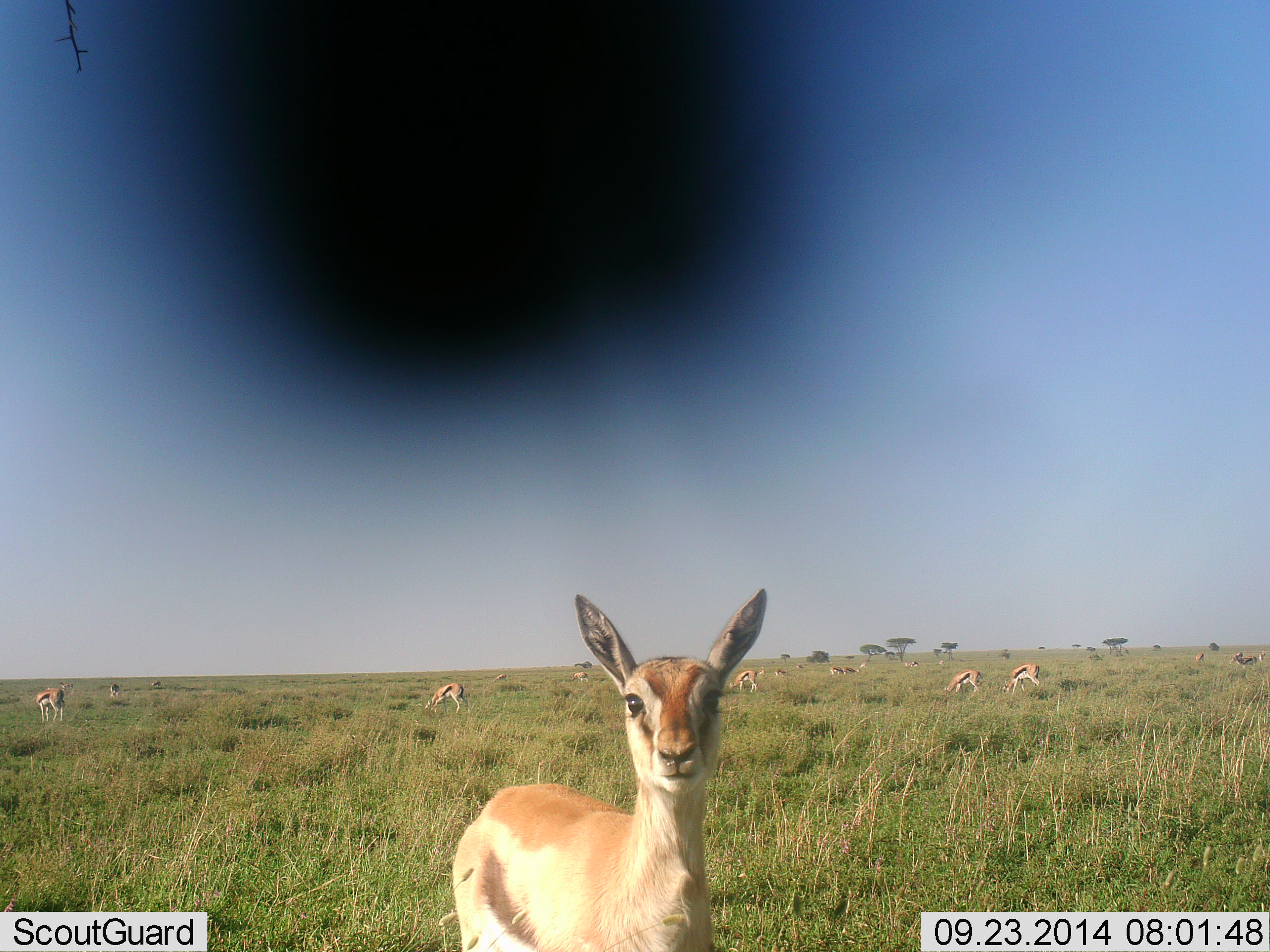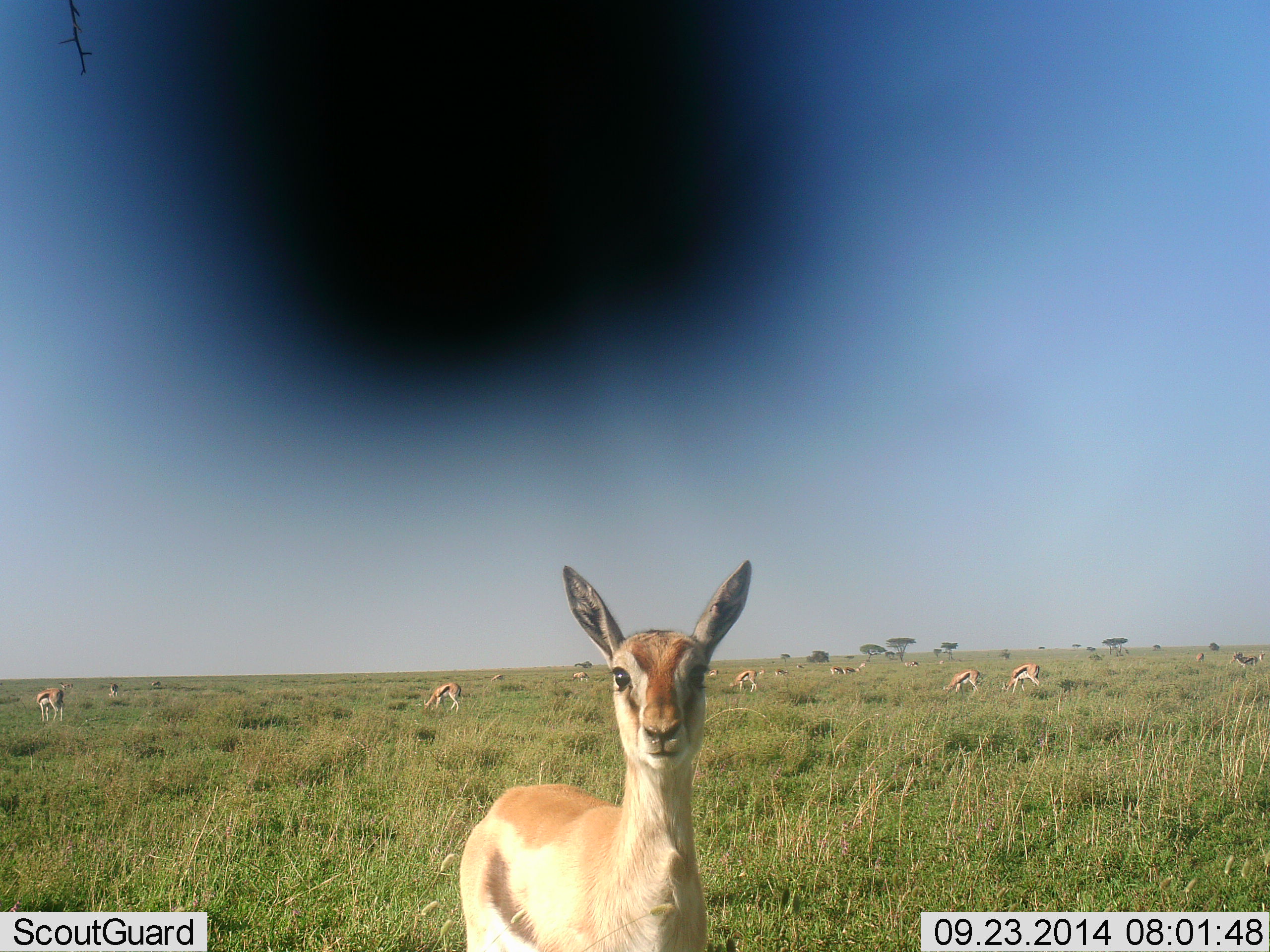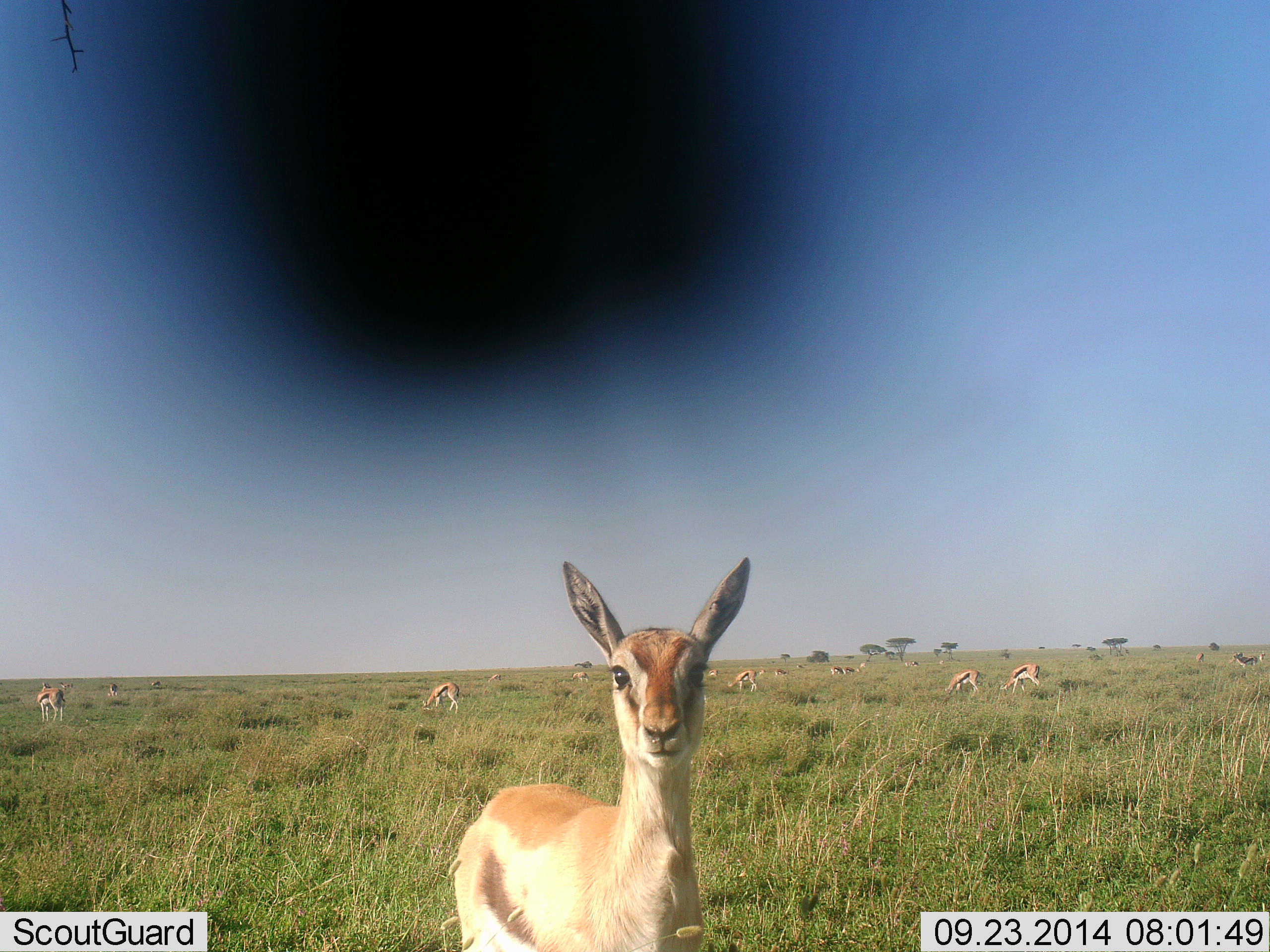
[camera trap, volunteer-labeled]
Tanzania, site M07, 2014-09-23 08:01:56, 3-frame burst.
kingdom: Animalia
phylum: Chordata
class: Mammalia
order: Artiodactyla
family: Bovidae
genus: Eudorcas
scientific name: Eudorcas thomsonii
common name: thomson's gazelle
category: gazellethomsons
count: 11-50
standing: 92%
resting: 0%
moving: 0%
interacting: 17%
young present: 0%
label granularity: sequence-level